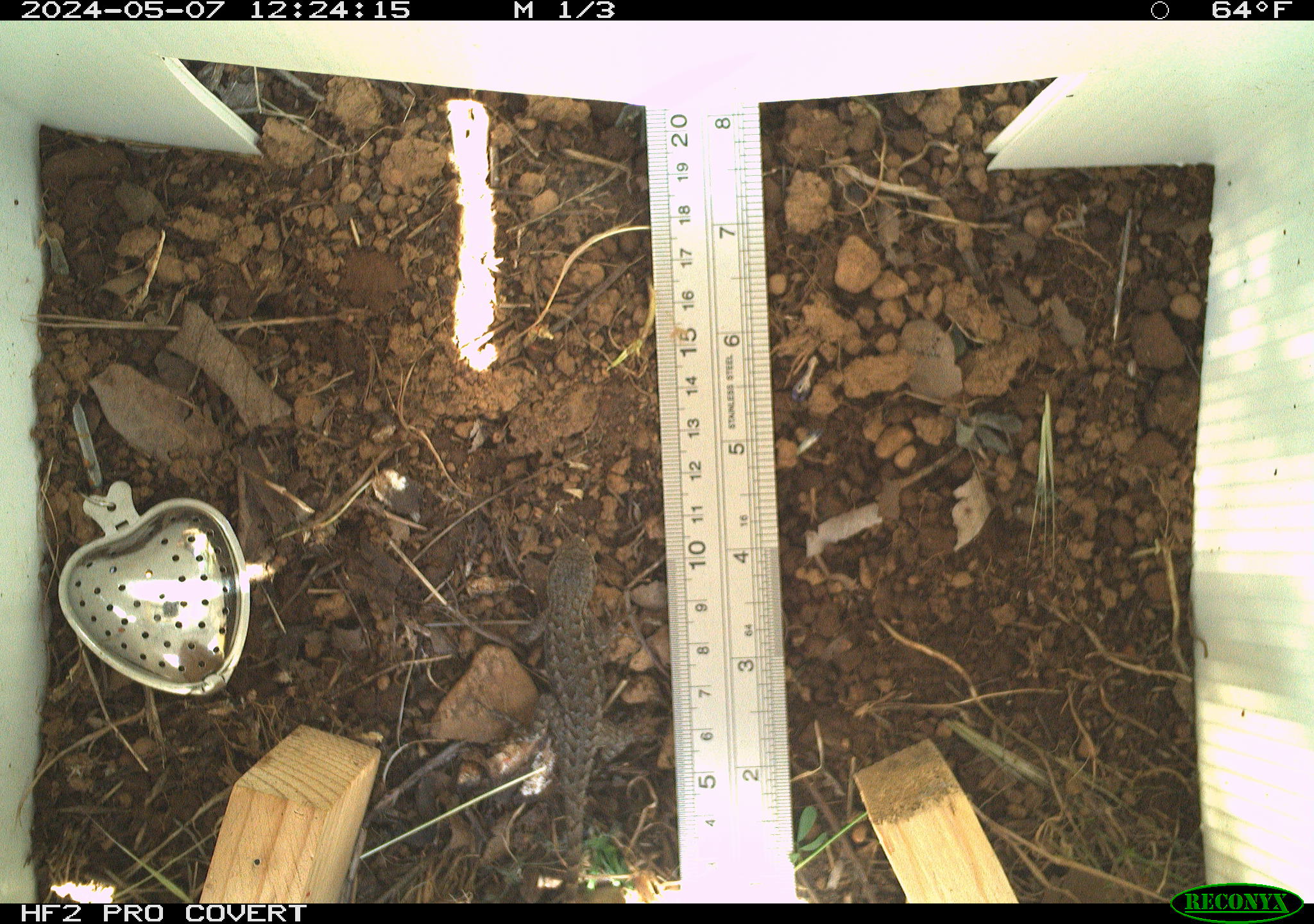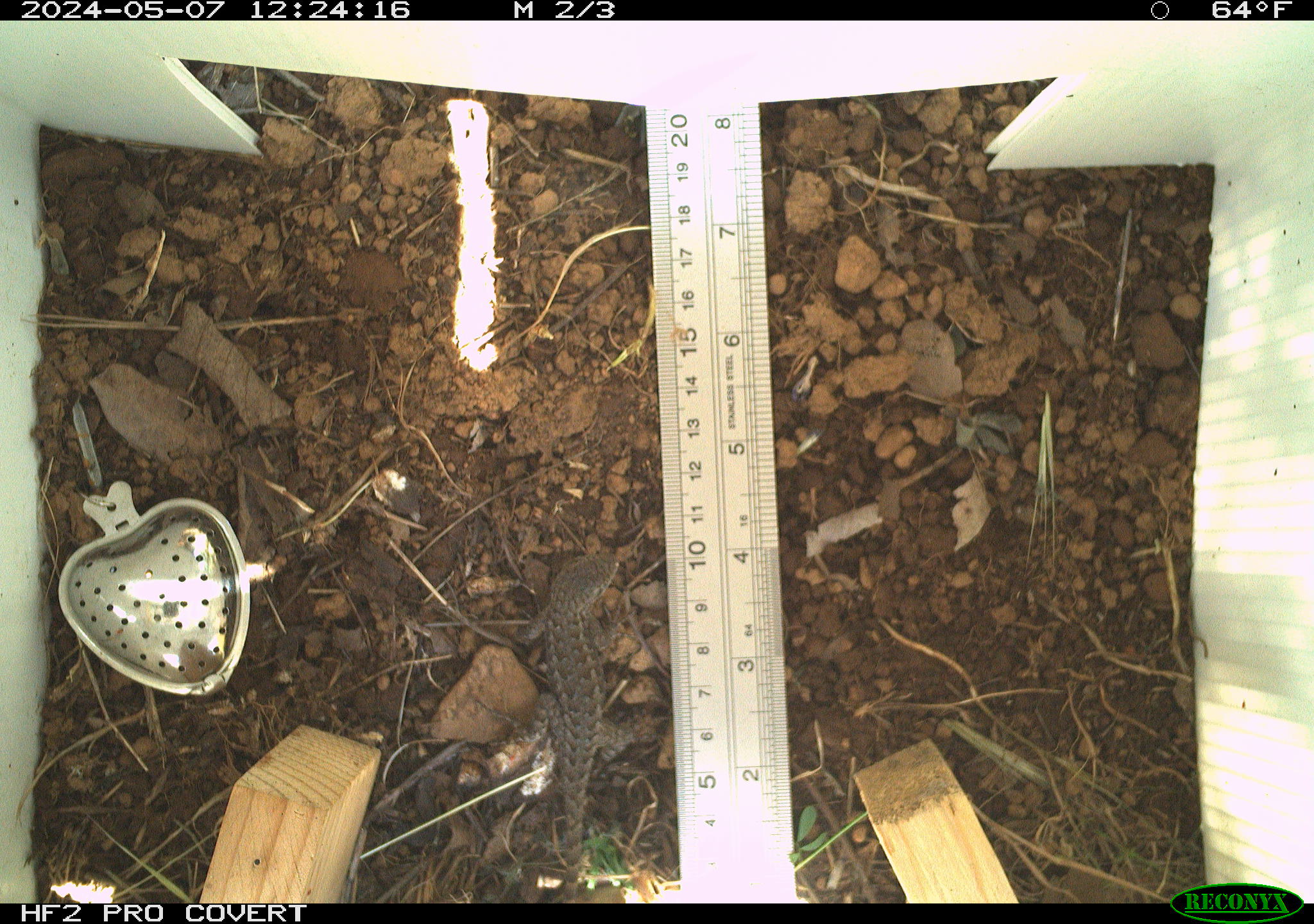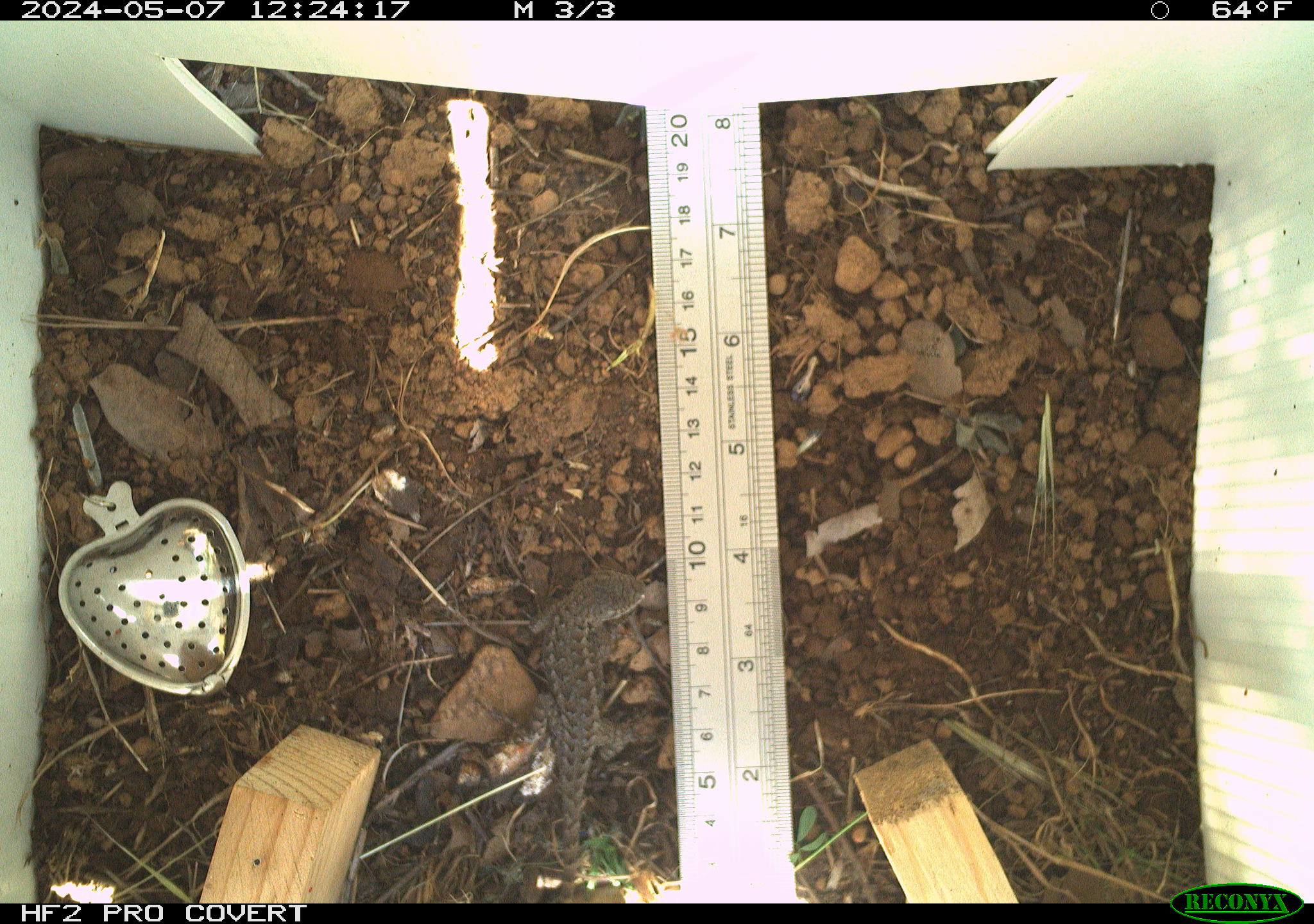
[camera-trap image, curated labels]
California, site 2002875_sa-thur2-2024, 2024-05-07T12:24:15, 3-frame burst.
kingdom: Animalia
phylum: Chordata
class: Reptilia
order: Squamata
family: Phrynosomatidae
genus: Sceloporus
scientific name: Sceloporus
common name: spiny lizards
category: sceloporus species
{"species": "sceloporus species (spiny lizards) (Sceloporus)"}